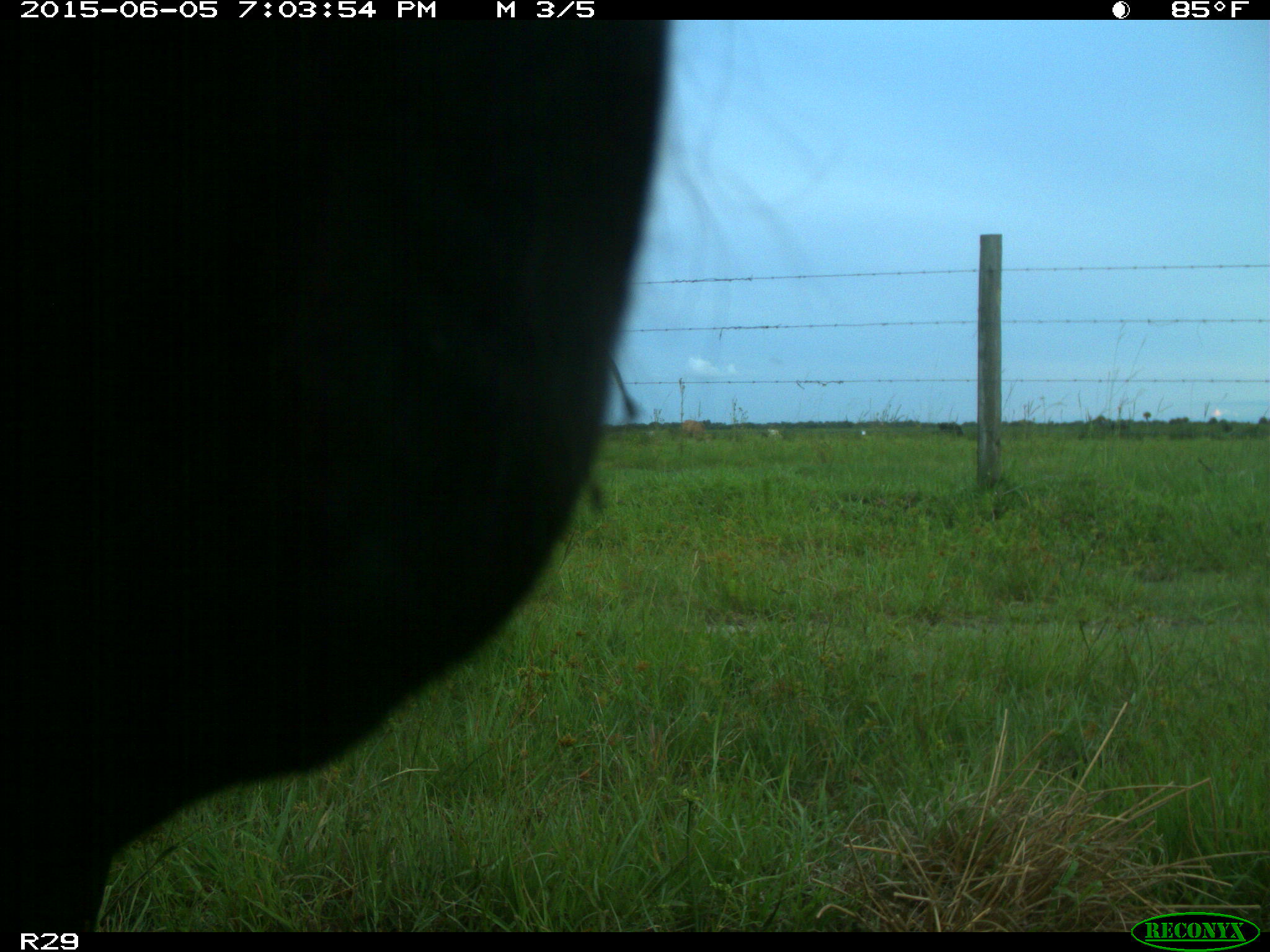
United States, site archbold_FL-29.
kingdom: Animalia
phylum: Chordata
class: Mammalia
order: Artiodactyla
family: Bovidae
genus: Bos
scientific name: Bos taurus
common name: domestic cow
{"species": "Bos taurus (domestic cow)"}